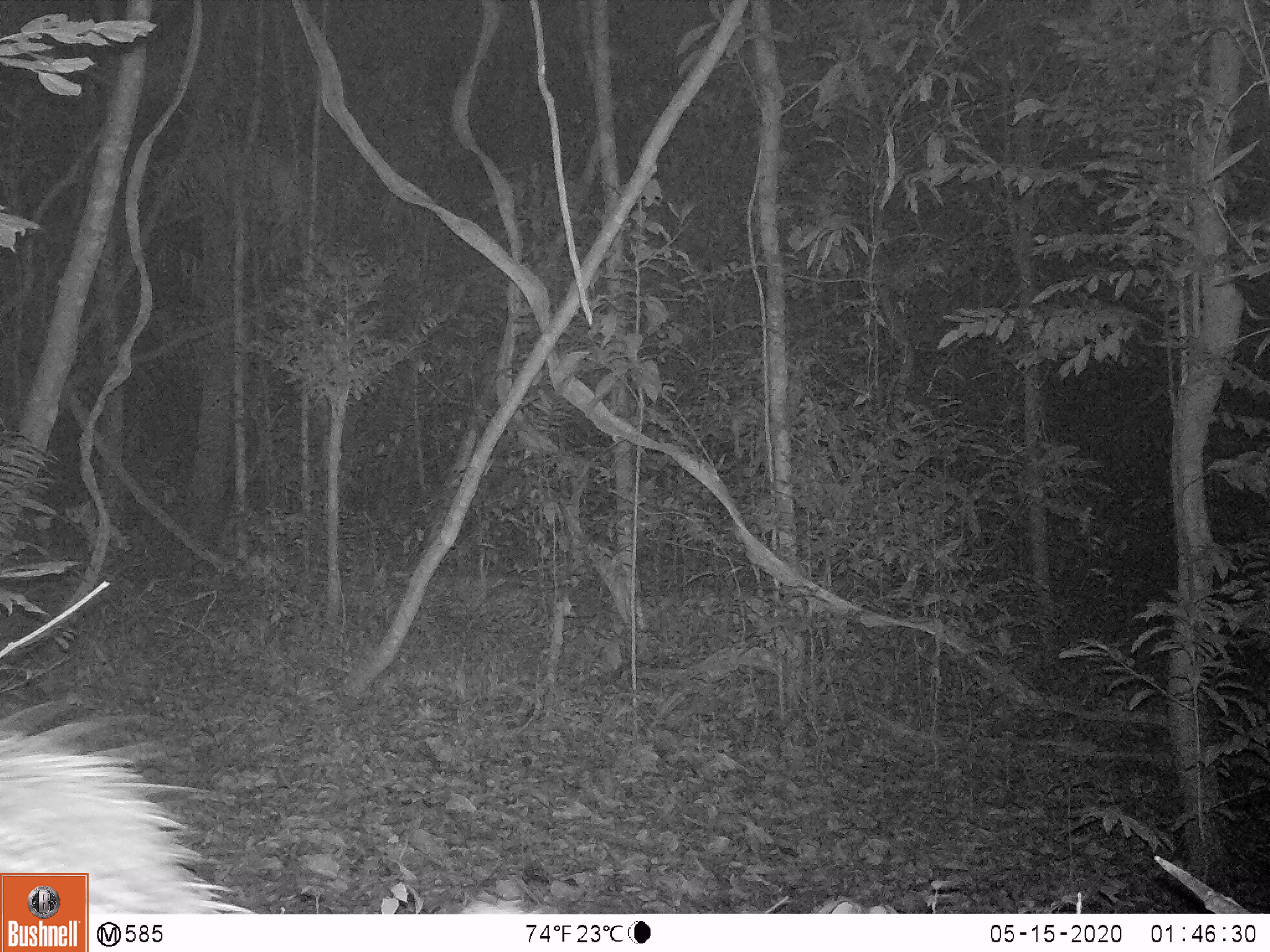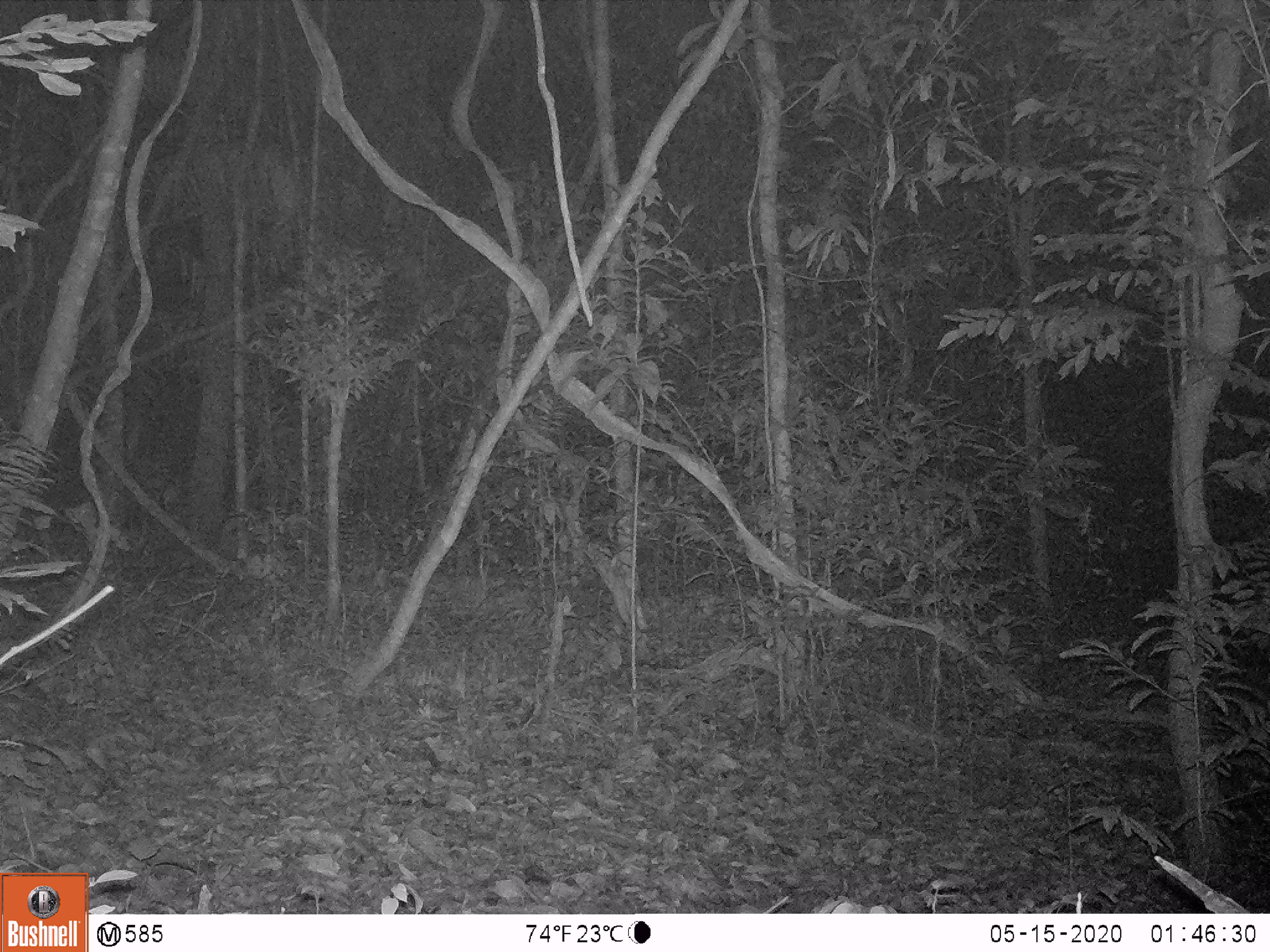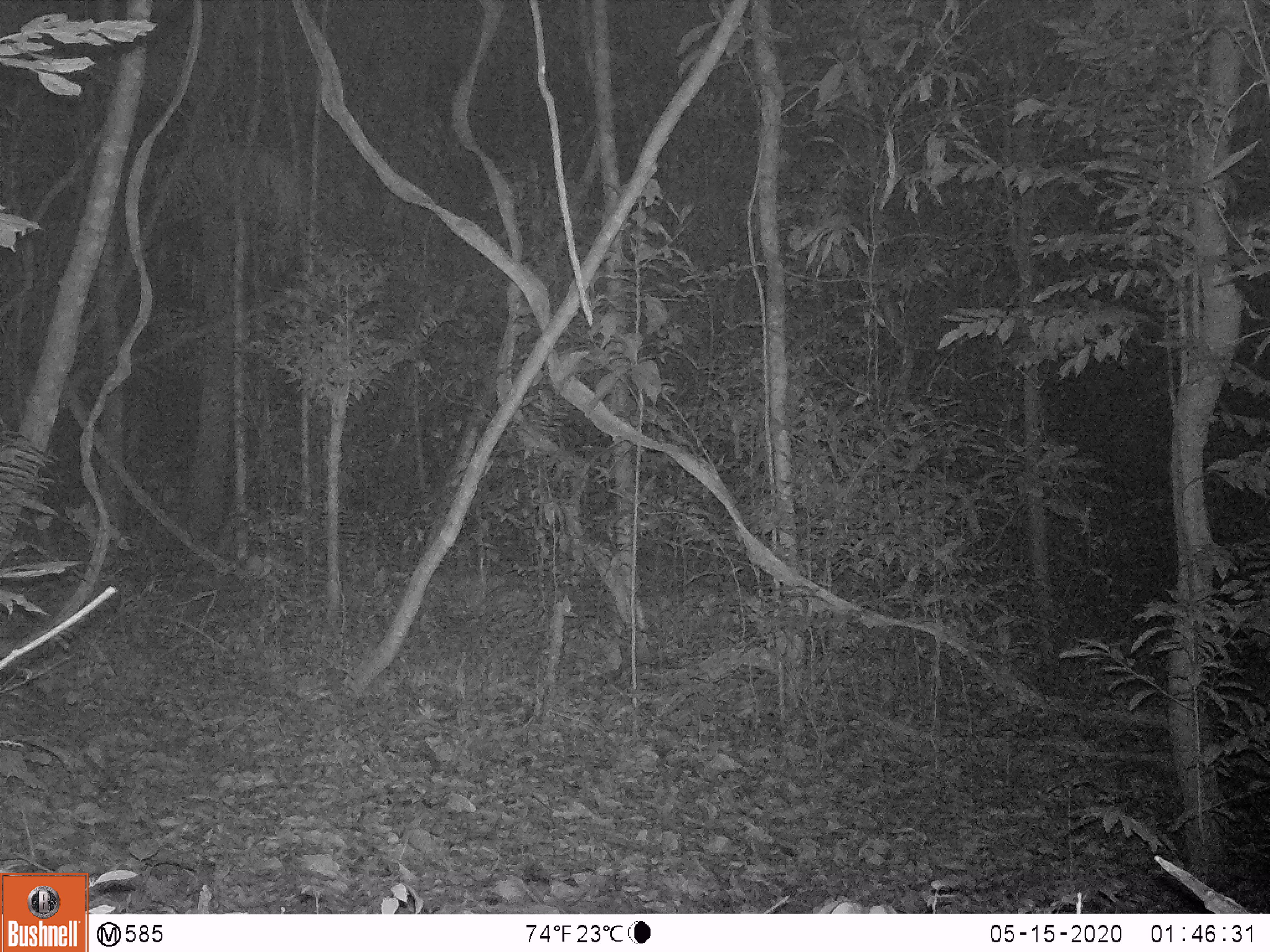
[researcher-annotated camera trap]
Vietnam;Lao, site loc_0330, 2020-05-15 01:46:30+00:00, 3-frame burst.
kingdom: Animalia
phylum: Chordata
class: Mammalia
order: Rodentia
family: Hystricidae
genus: Atherurus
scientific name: Atherurus macrourus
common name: asiatic brush-tailed porcupine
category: asiatic brush tailed porcupine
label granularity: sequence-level